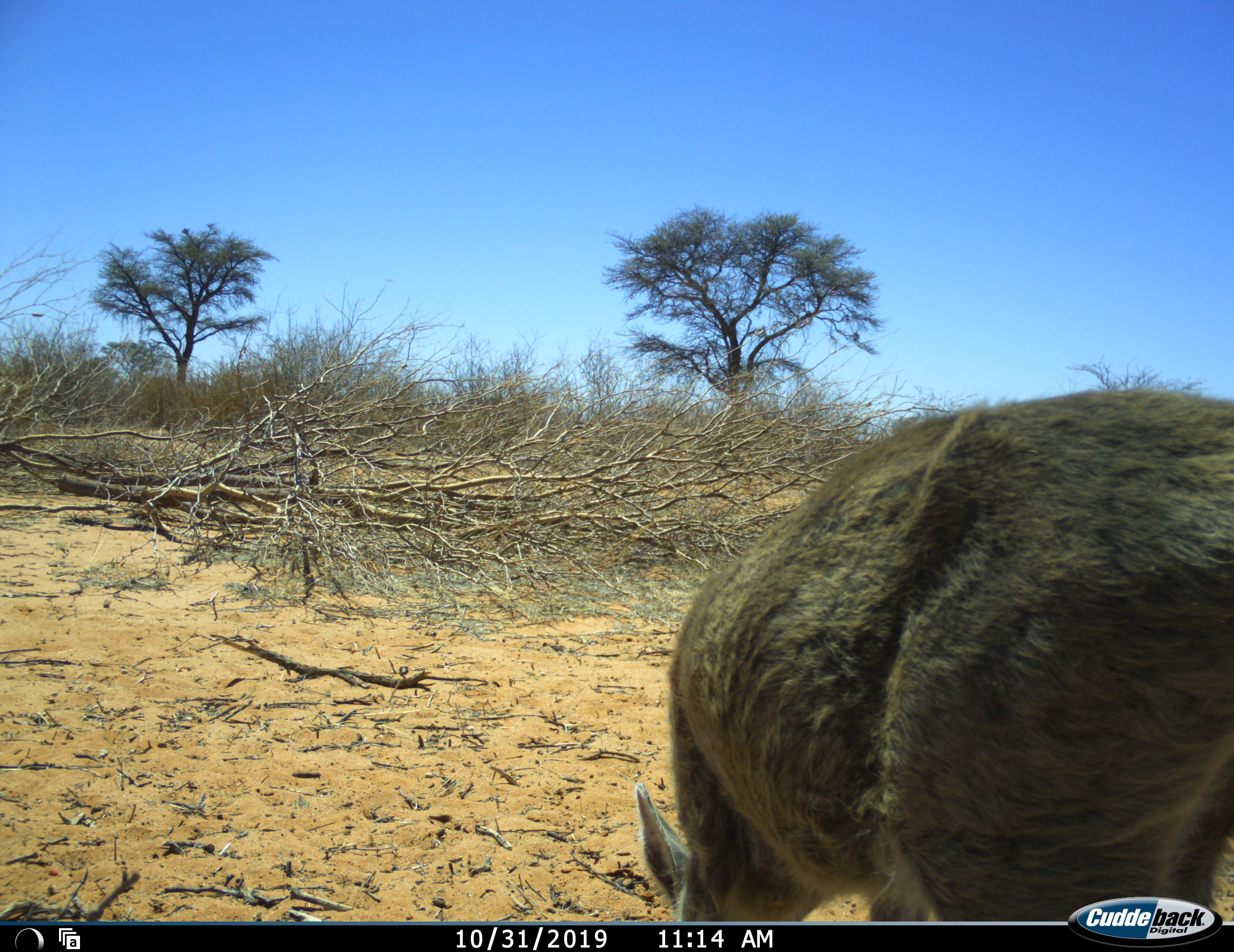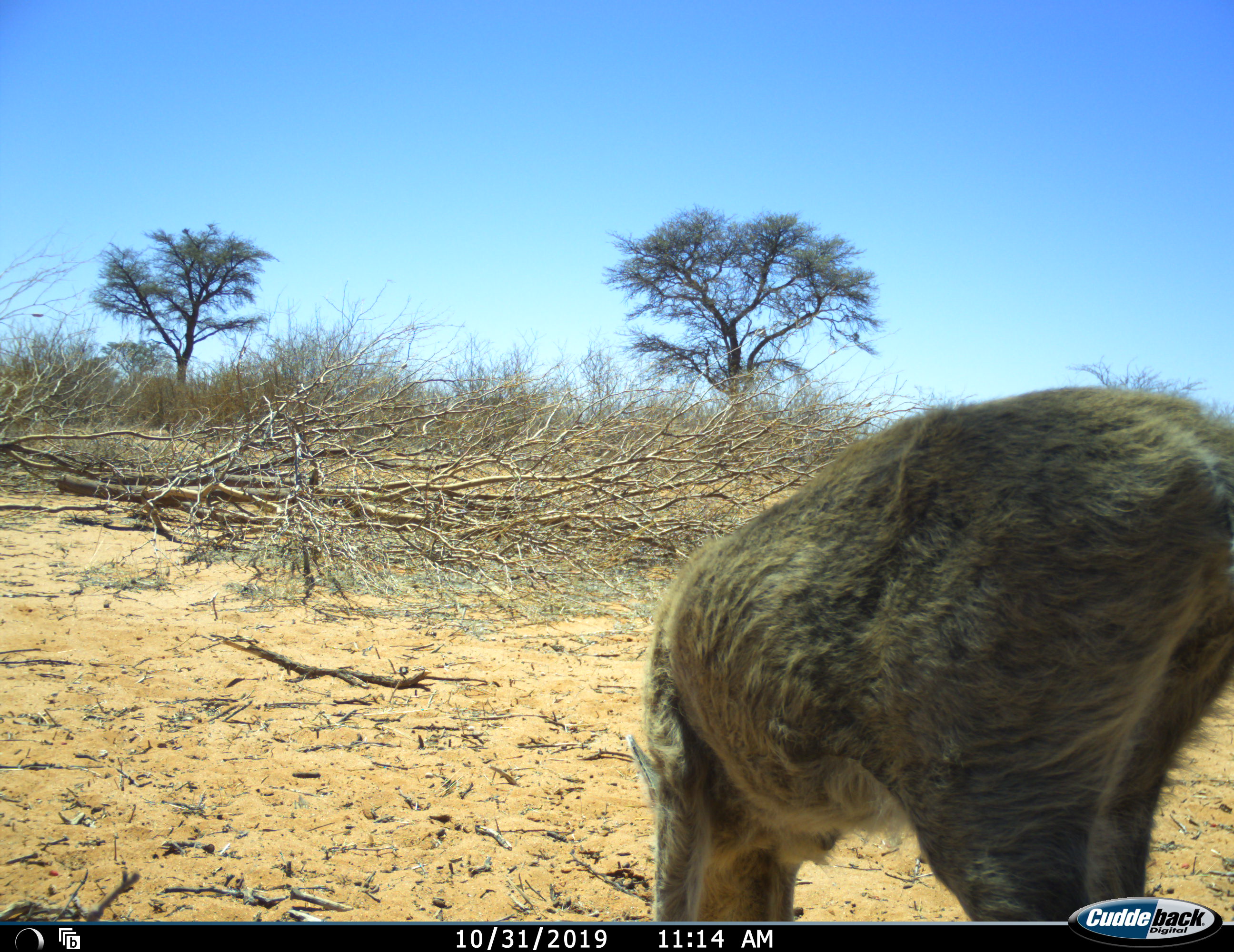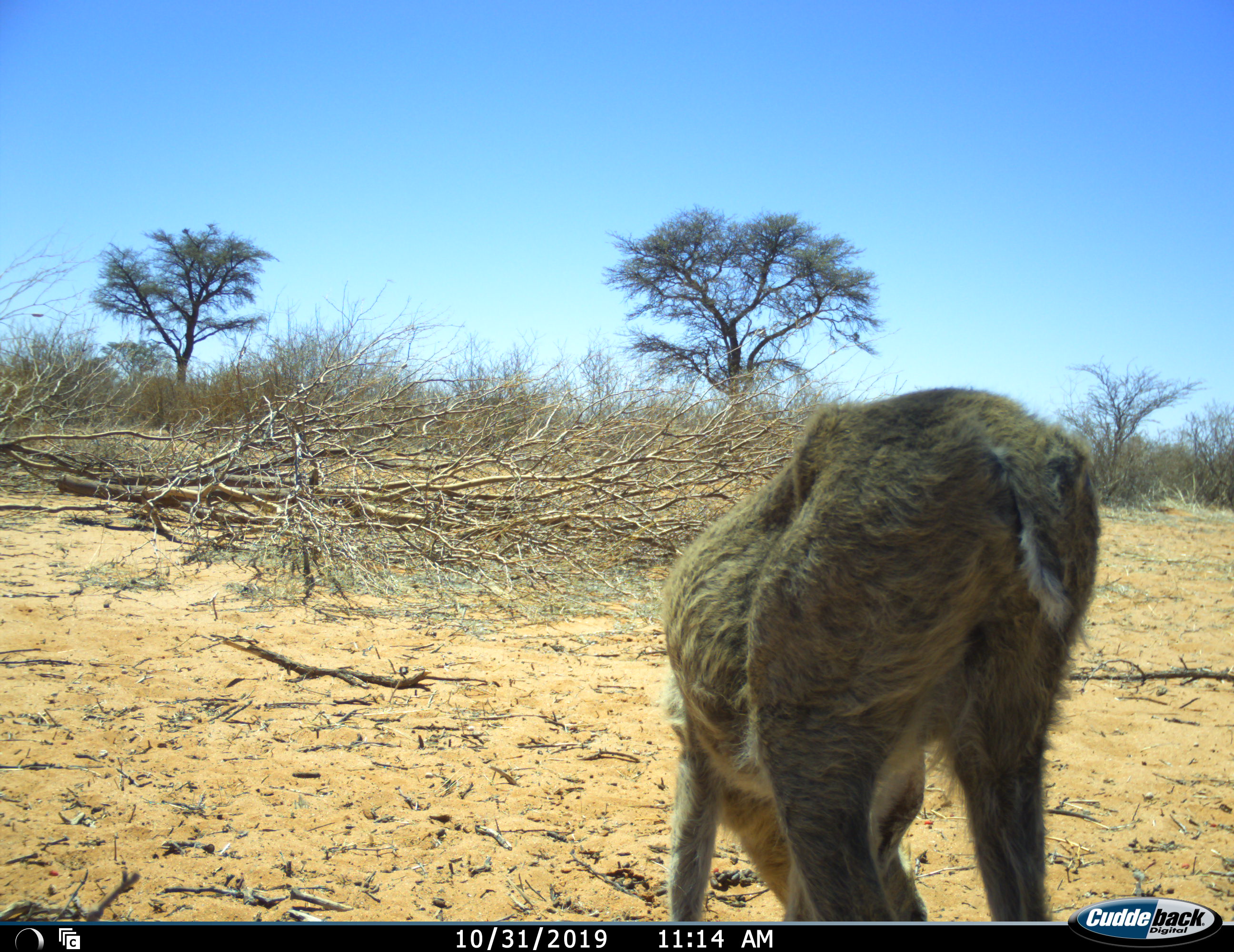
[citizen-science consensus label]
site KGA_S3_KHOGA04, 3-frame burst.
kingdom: Animalia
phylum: Chordata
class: Mammalia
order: Artiodactyla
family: Bovidae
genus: Sylvicapra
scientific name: Sylvicapra grimmia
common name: common duiker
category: duikercommongrey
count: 1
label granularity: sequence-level